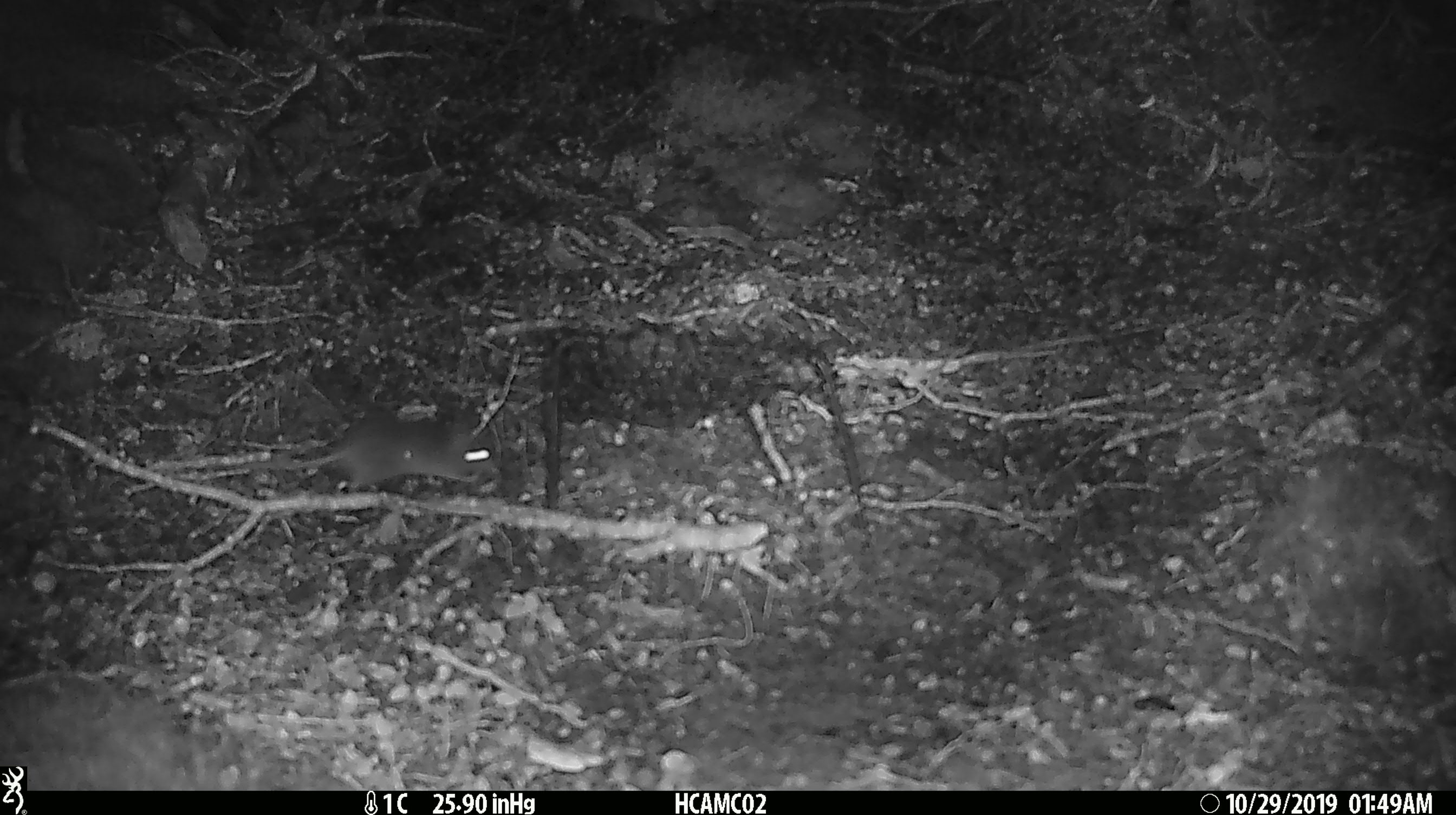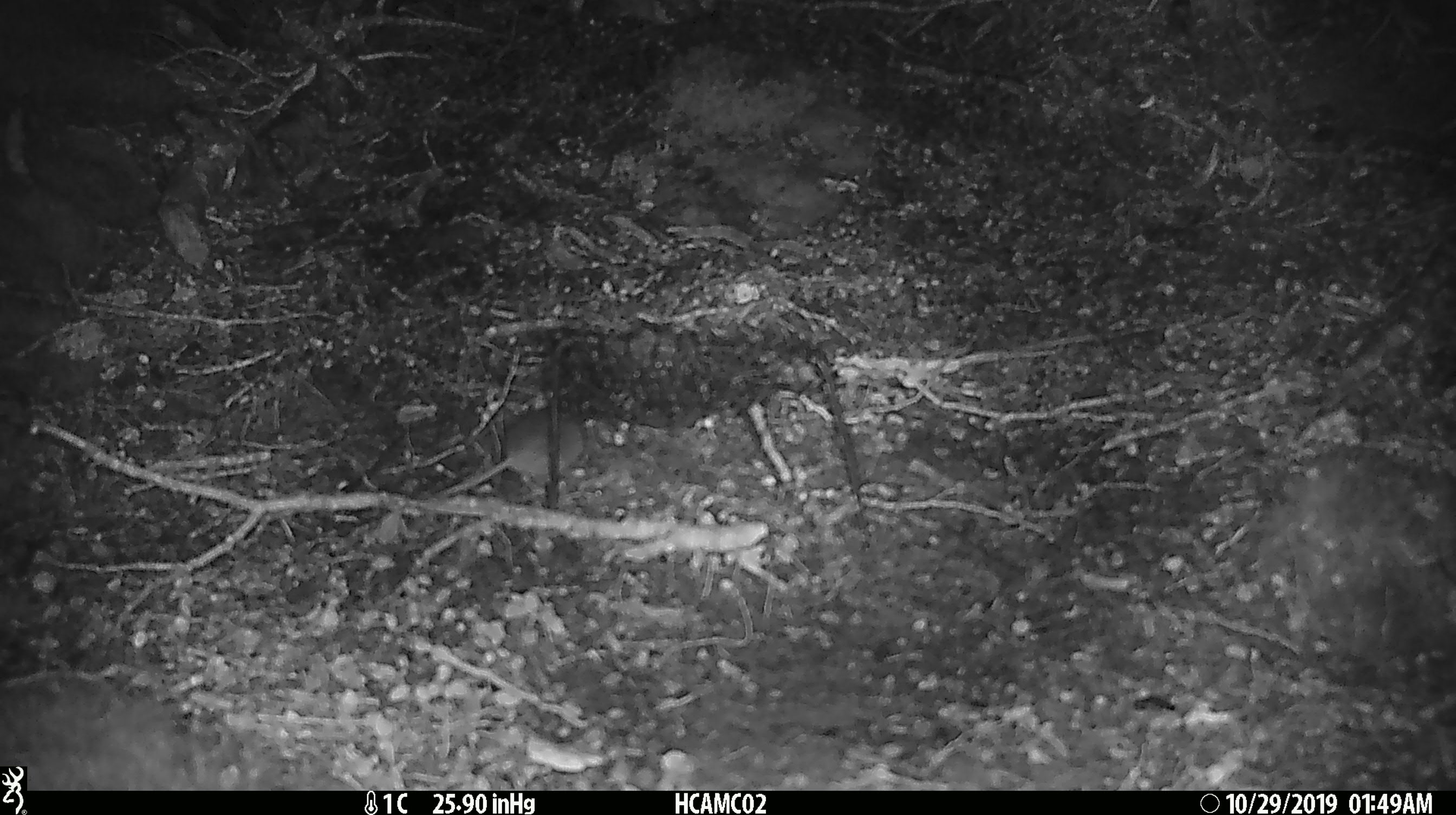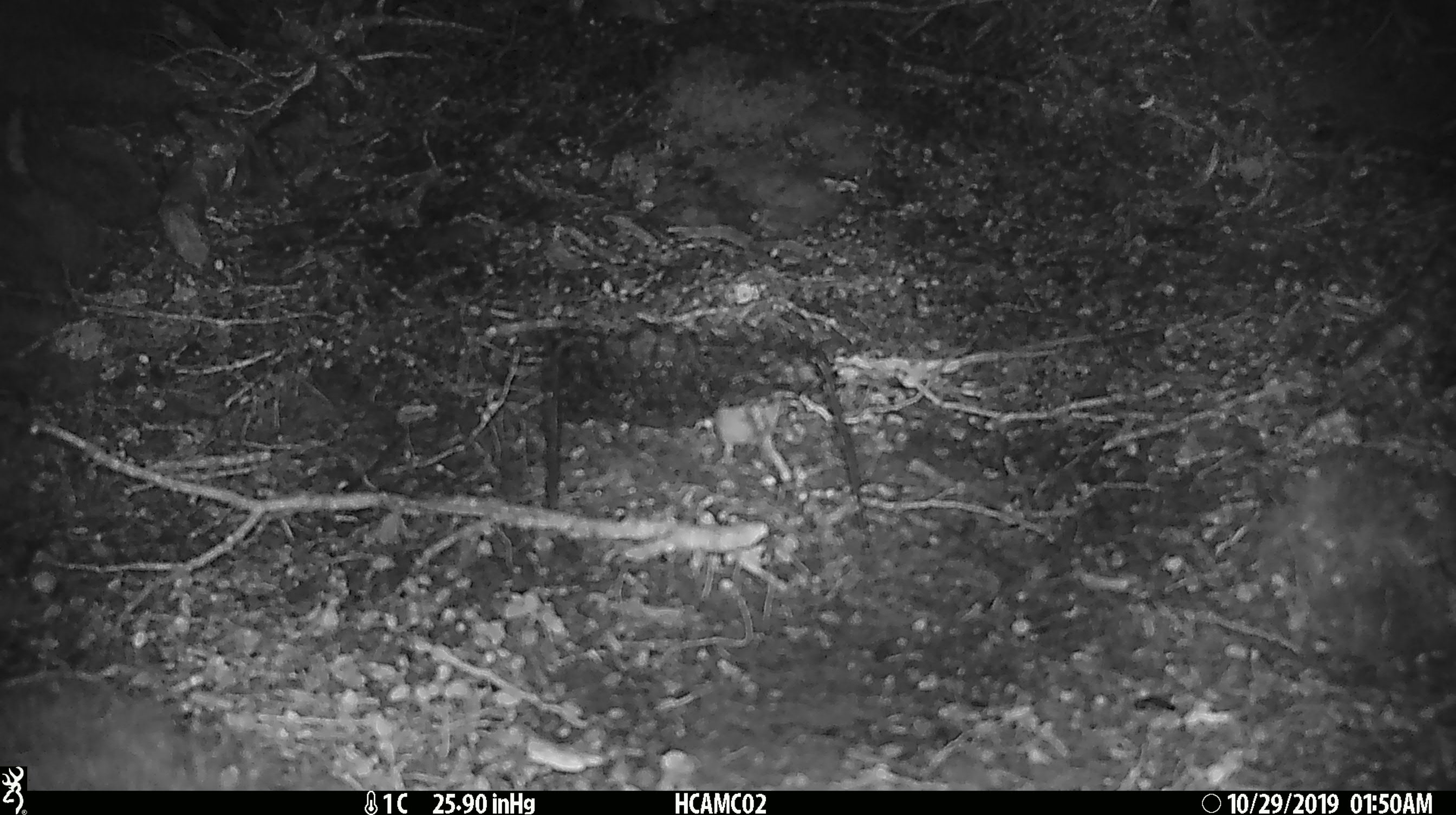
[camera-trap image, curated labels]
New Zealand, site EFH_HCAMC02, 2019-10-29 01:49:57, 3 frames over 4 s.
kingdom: Animalia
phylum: Chordata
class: Mammalia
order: Rodentia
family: Muridae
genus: Mus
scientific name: Mus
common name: mouse